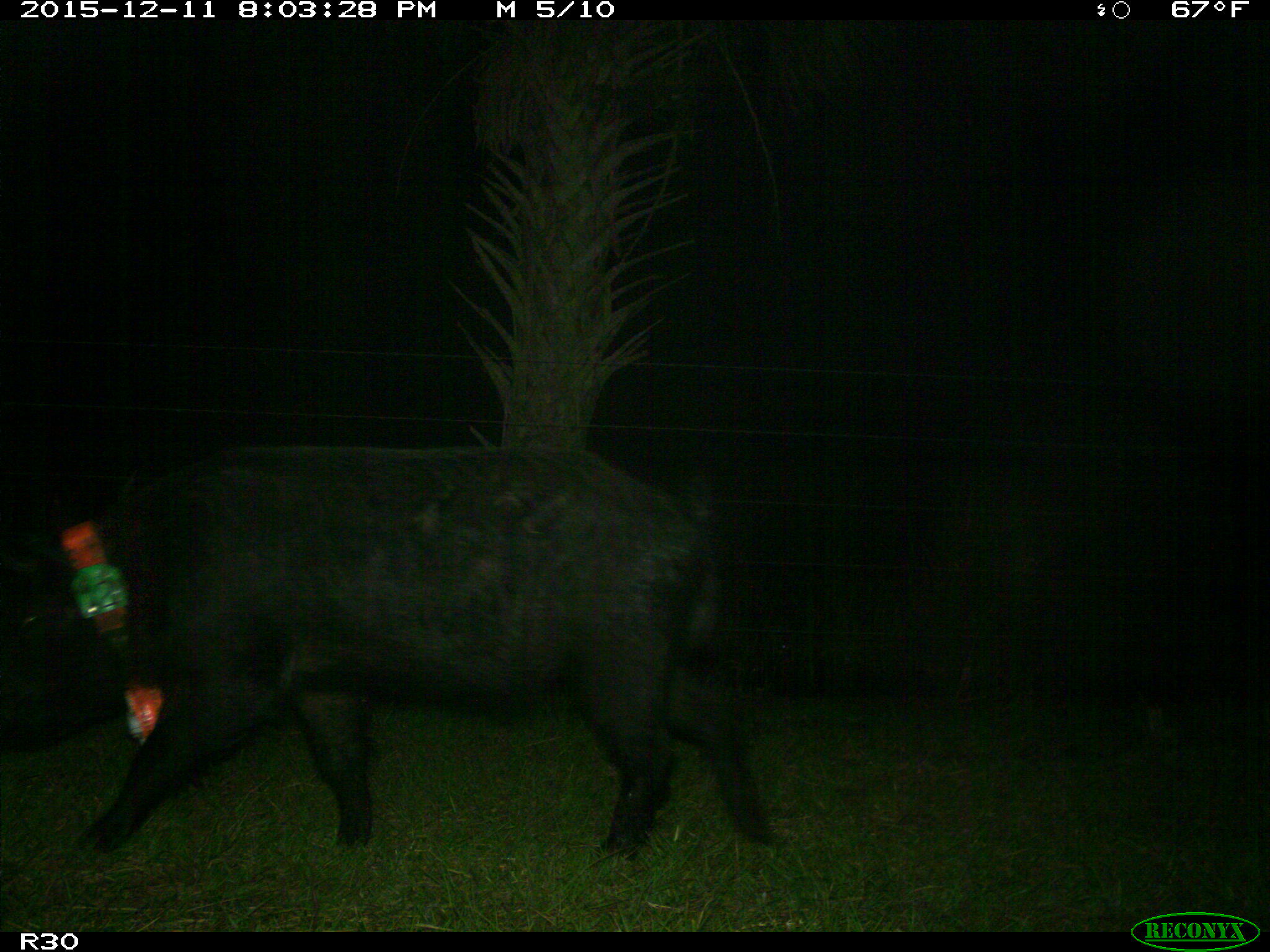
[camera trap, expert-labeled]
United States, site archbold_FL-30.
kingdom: Animalia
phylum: Chordata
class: Mammalia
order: Artiodactyla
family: Suidae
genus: Sus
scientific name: Sus scrofa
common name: wild boar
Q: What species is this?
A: Sus scrofa (wild boar).